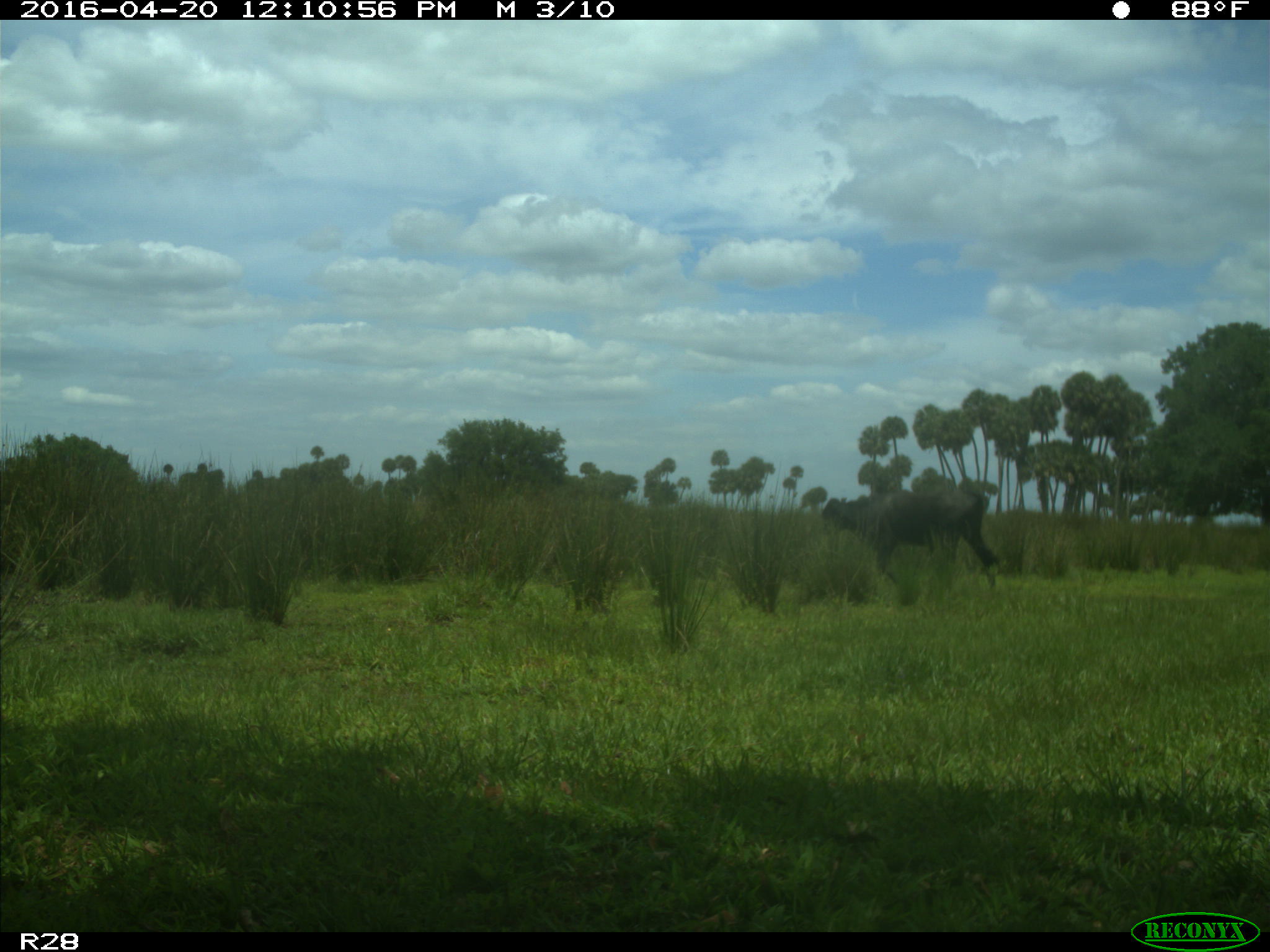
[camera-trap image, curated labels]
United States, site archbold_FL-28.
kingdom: Animalia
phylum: Chordata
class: Mammalia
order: Artiodactyla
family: Bovidae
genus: Bos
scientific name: Bos taurus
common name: domestic cow